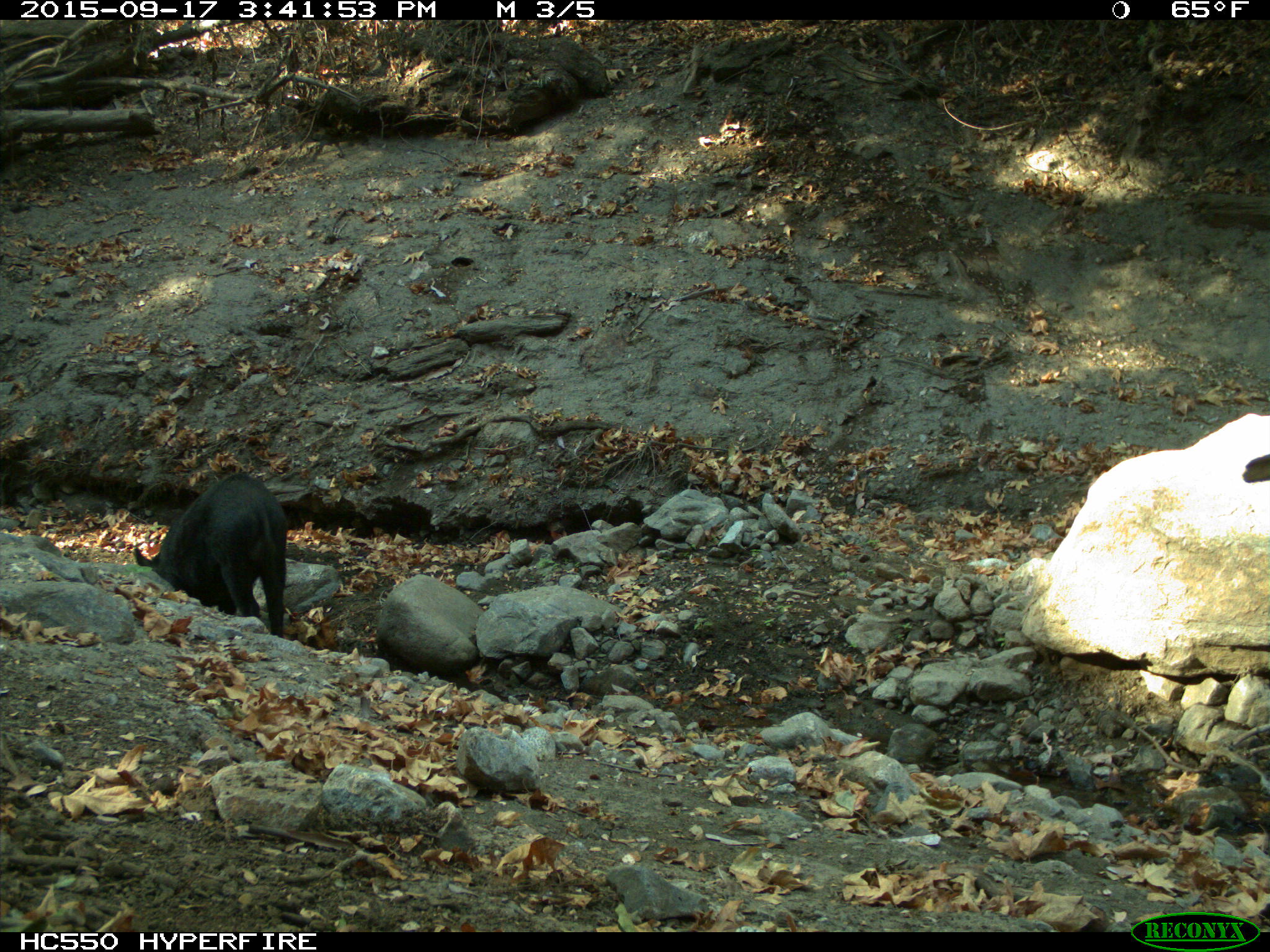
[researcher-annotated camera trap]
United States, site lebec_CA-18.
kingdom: Animalia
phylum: Chordata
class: Mammalia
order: Artiodactyla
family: Suidae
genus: Sus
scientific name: Sus scrofa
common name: wild boar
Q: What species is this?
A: Sus scrofa (wild boar).